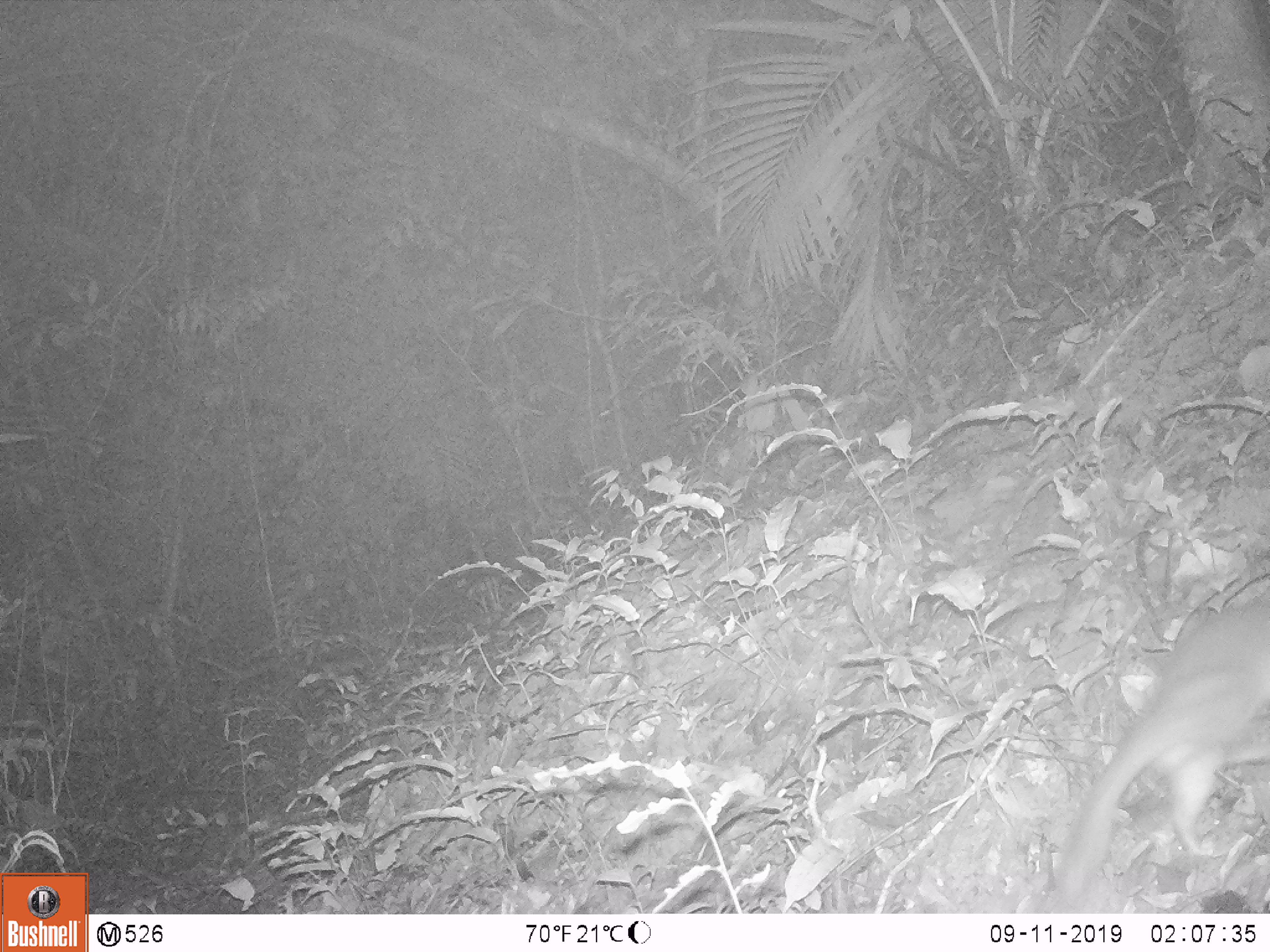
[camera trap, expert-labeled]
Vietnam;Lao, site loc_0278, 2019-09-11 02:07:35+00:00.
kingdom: Animalia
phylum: Chordata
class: Mammalia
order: Carnivora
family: Mustelidae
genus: Melogale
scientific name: Melogale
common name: ferret badger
Ferret badger (Melogale). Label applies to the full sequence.